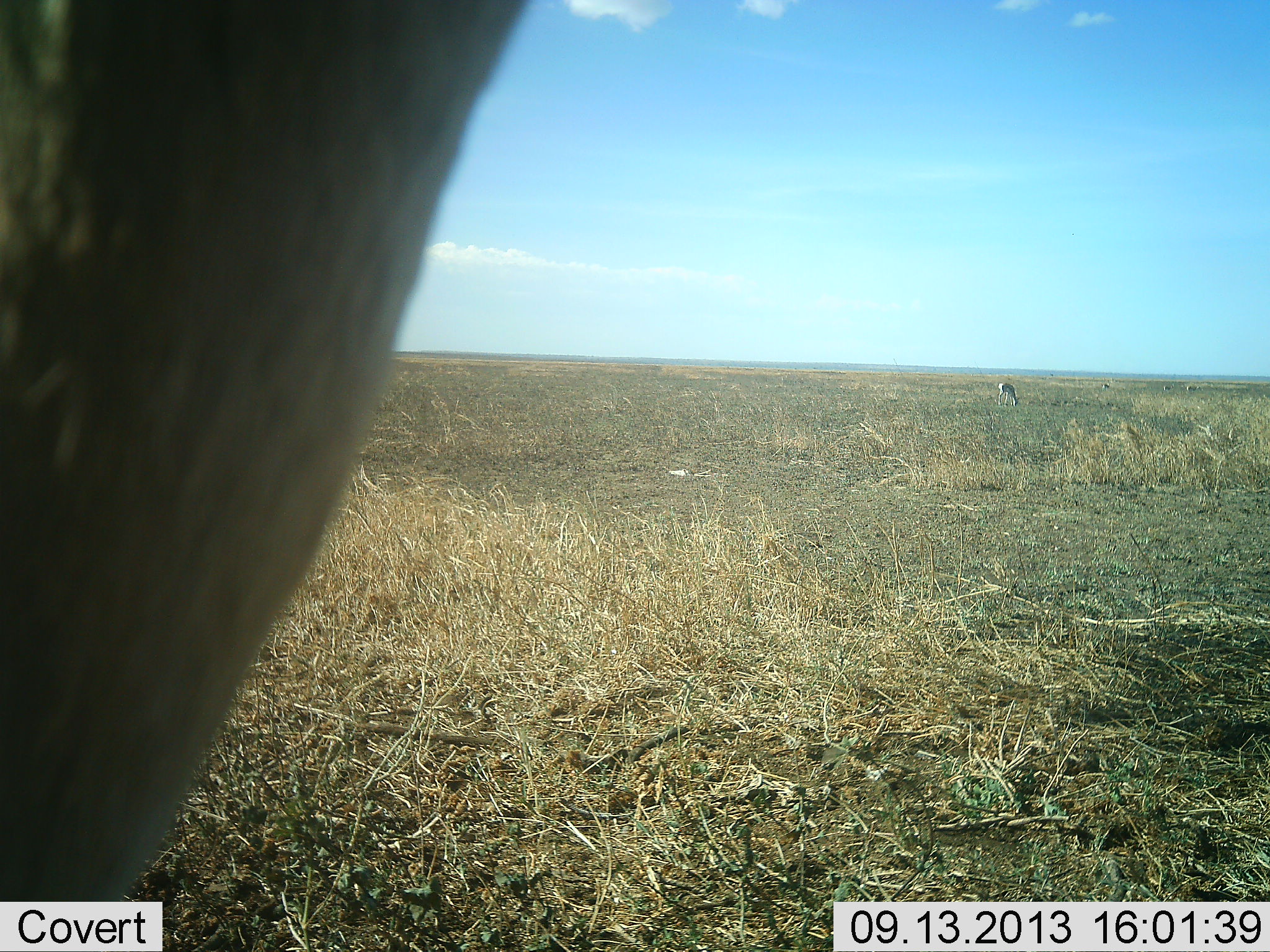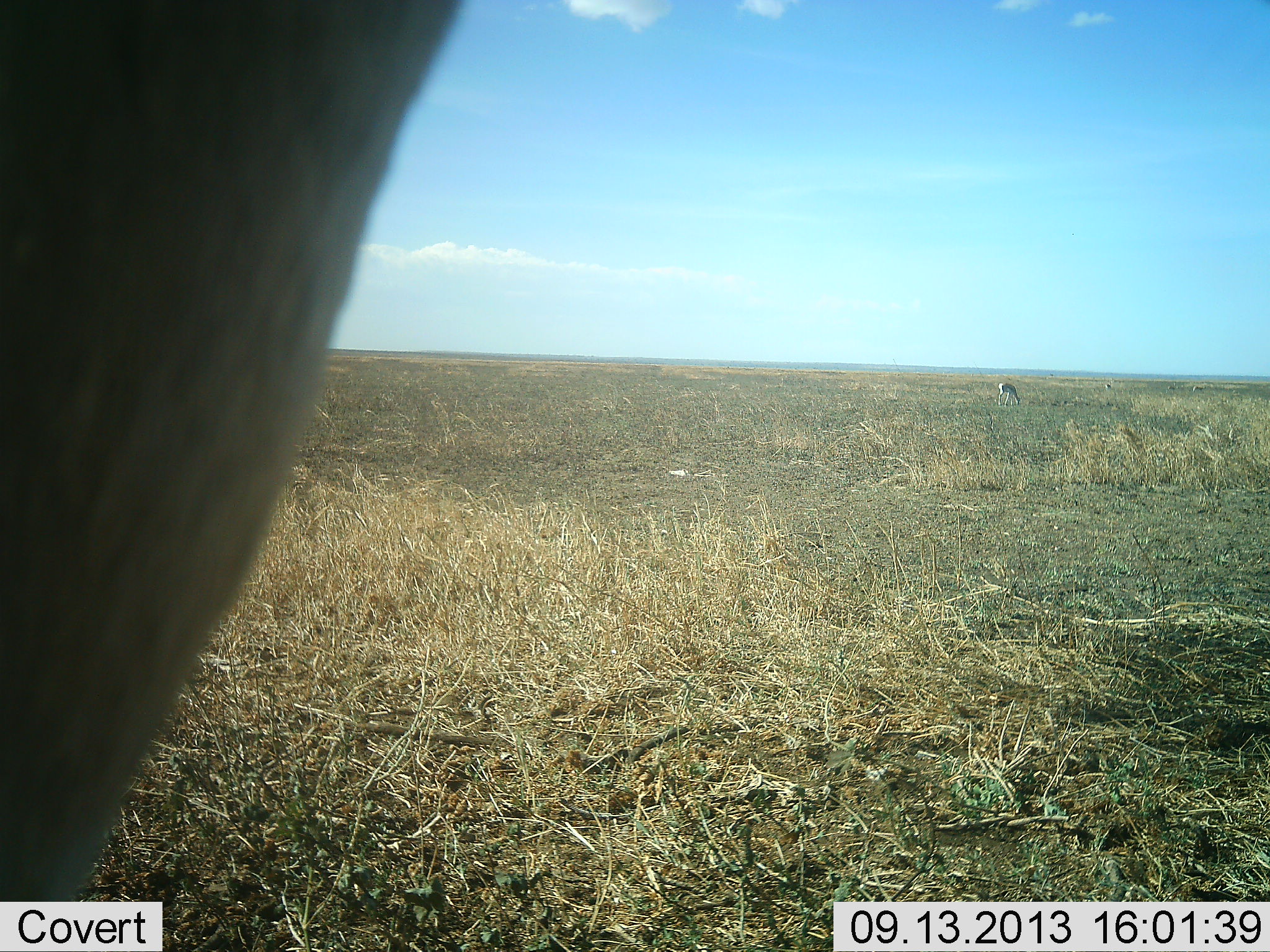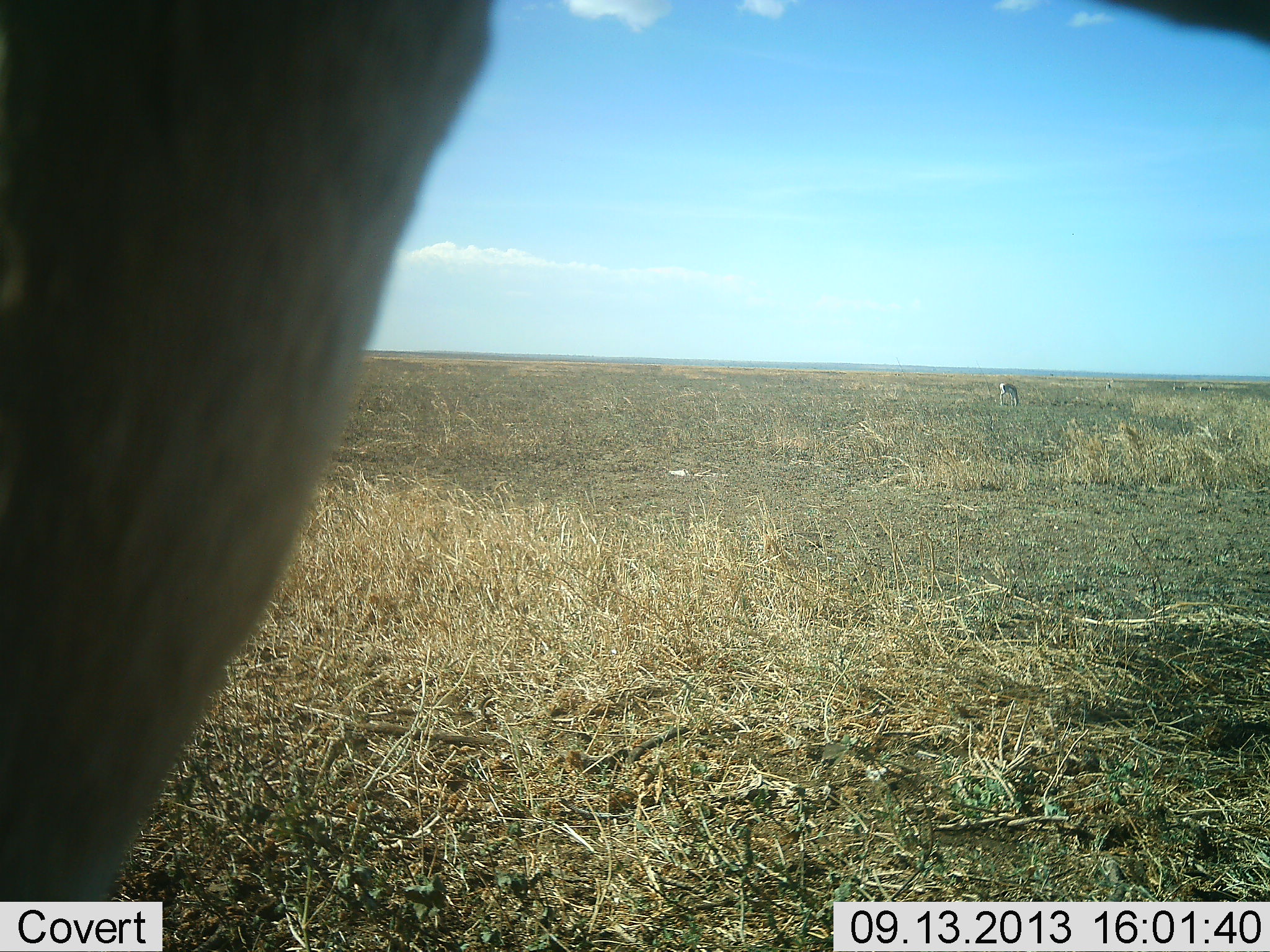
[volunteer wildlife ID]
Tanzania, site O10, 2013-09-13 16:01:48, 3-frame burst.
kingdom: Animalia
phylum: Chordata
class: Mammalia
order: Artiodactyla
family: Bovidae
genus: Nanger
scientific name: Nanger granti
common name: grant's gazelle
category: gazellegrants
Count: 2.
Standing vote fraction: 88%.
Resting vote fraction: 0%.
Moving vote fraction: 12%.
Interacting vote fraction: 0%.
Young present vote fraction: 0%.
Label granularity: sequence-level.